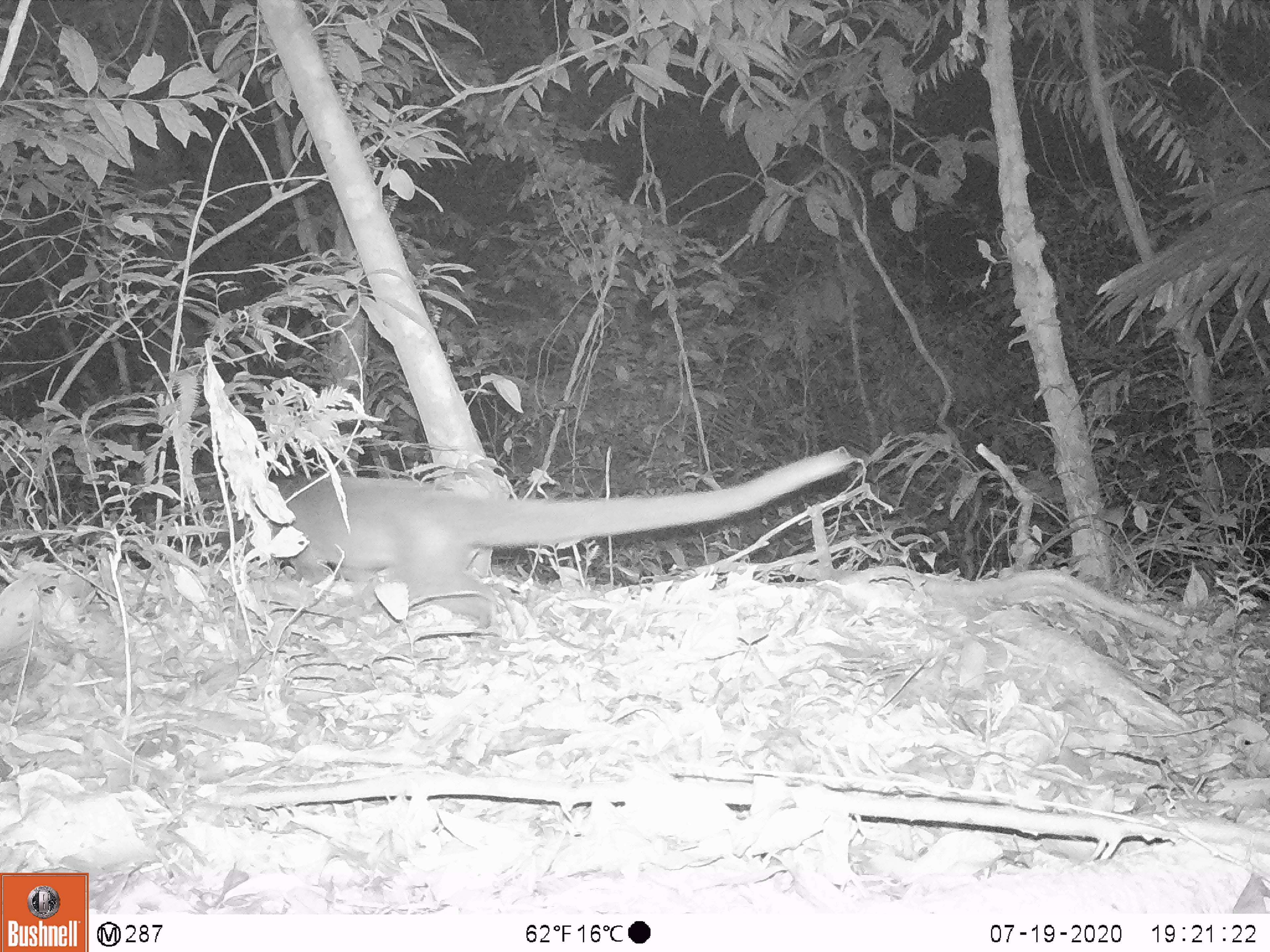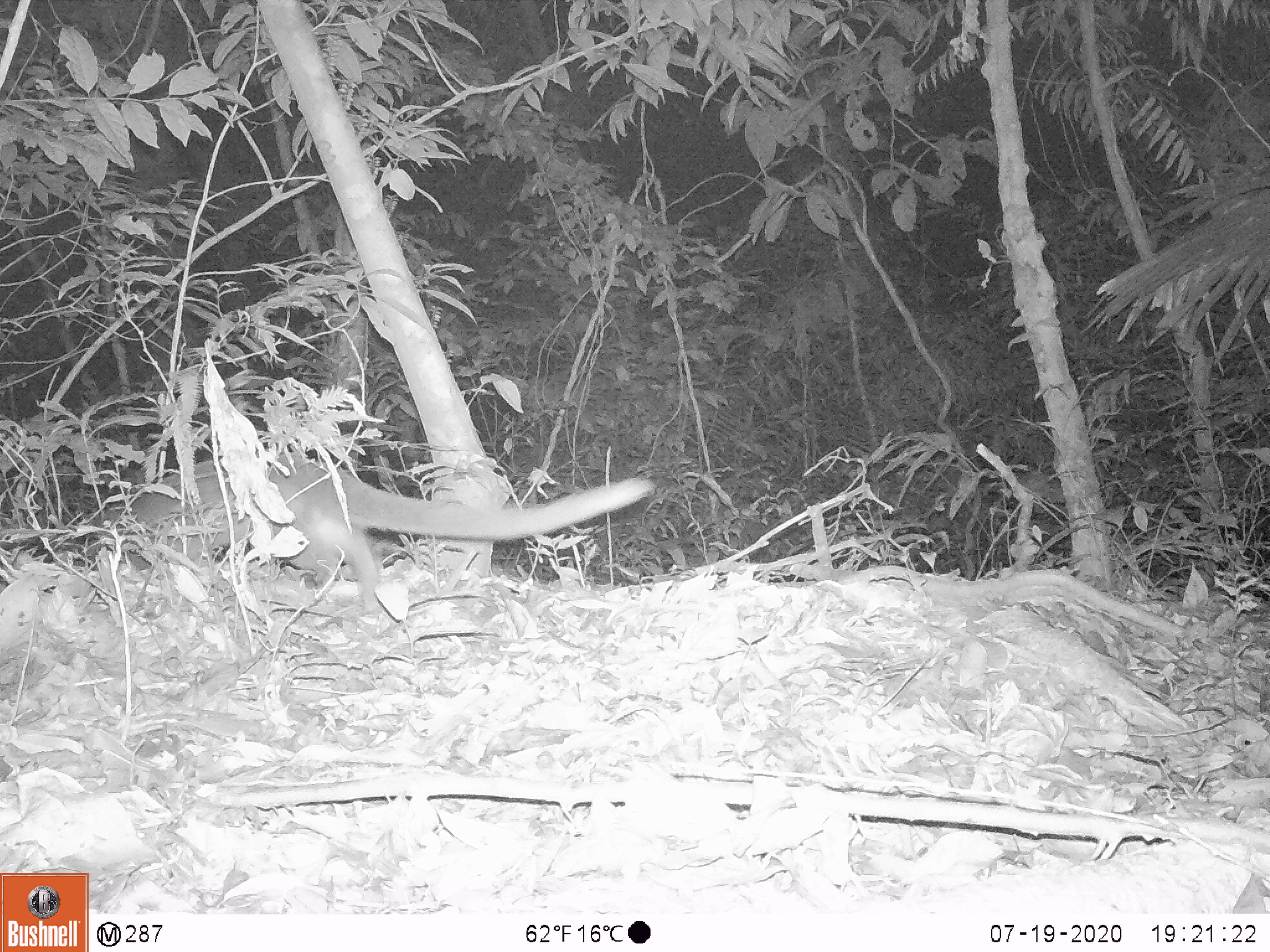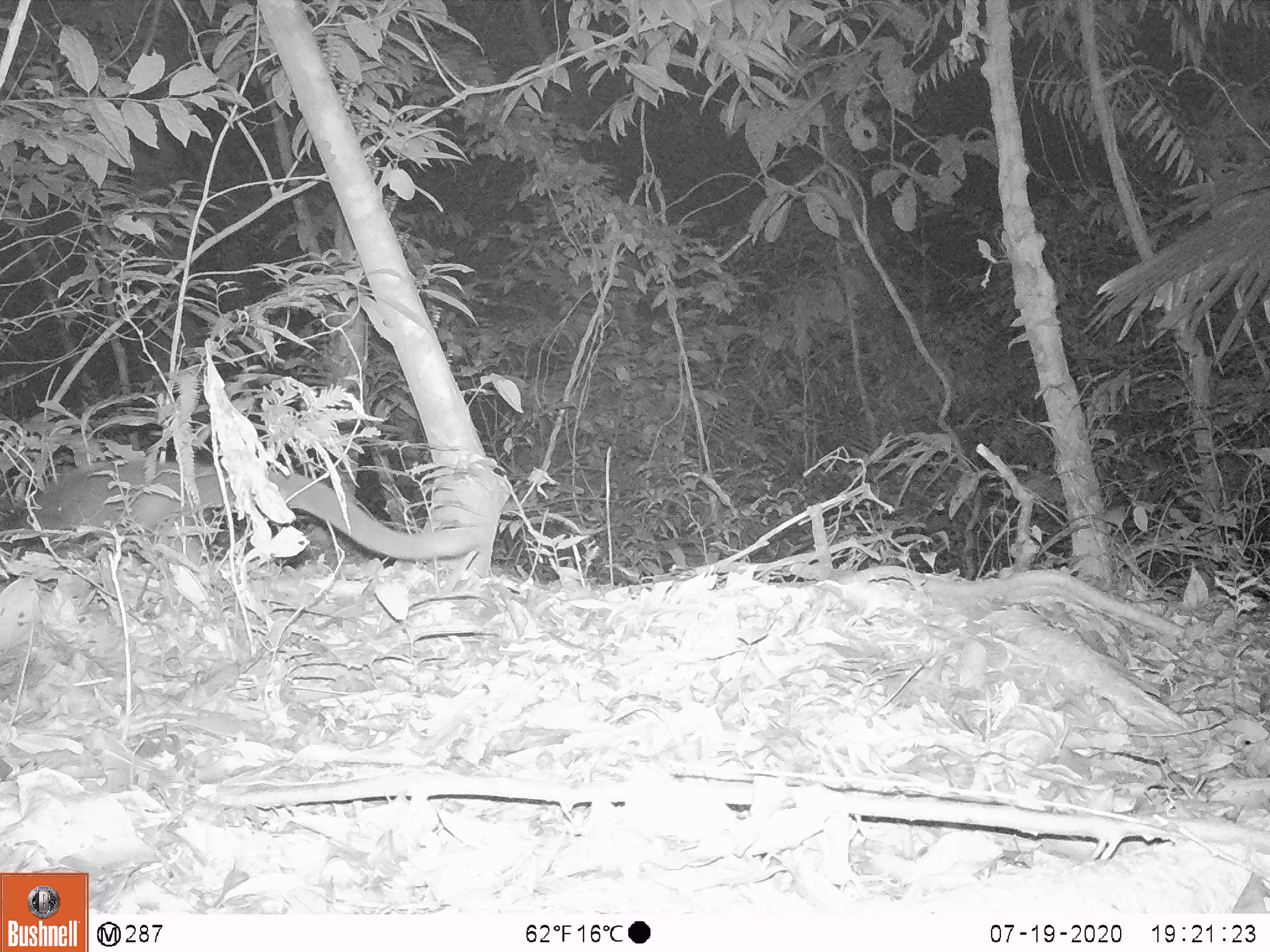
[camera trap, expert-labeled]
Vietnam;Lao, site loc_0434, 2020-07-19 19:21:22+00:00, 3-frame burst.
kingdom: Animalia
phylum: Chordata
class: Mammalia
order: Carnivora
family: Viverridae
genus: Paguma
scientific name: Paguma larvata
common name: masked palm civet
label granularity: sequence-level